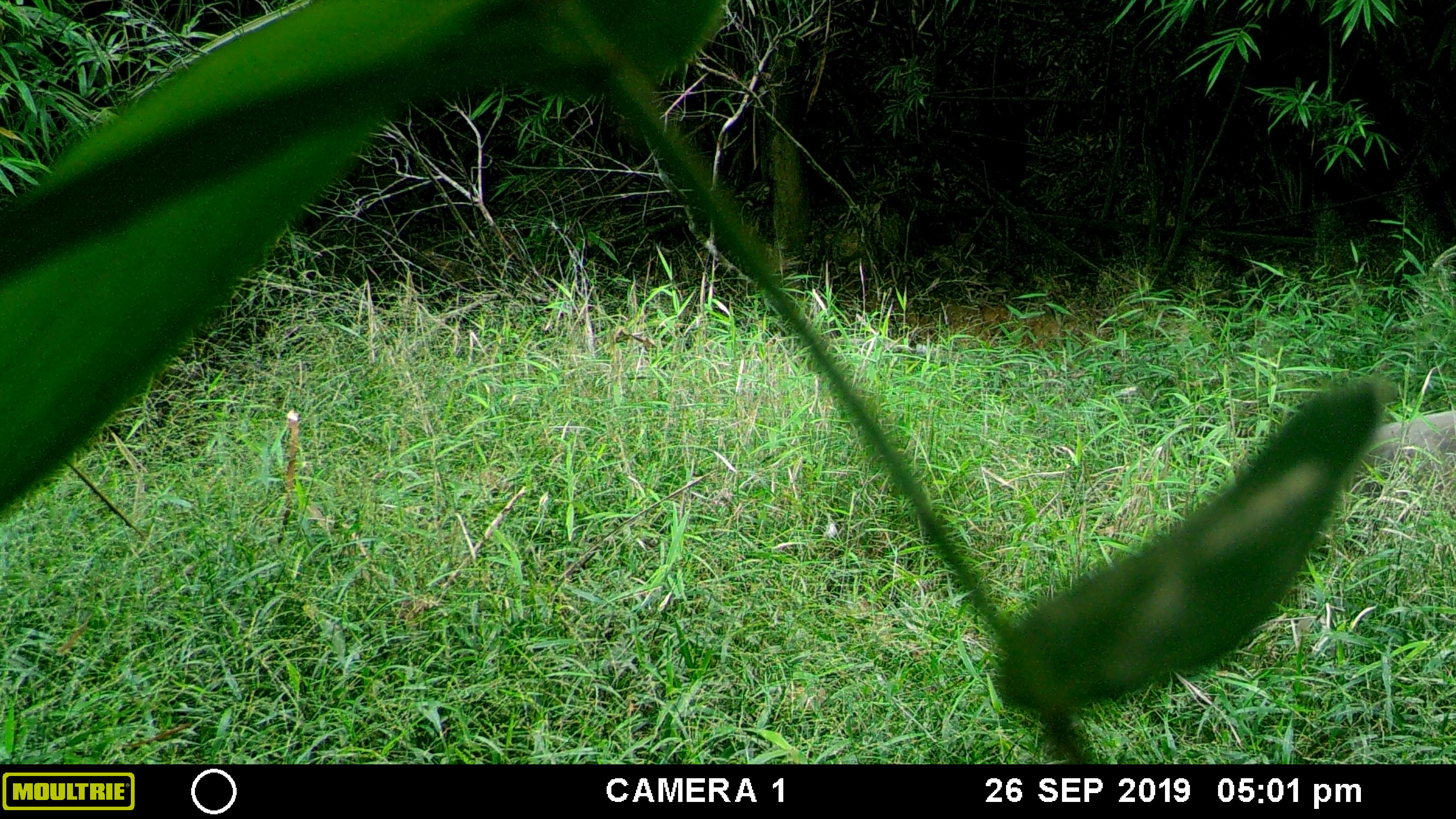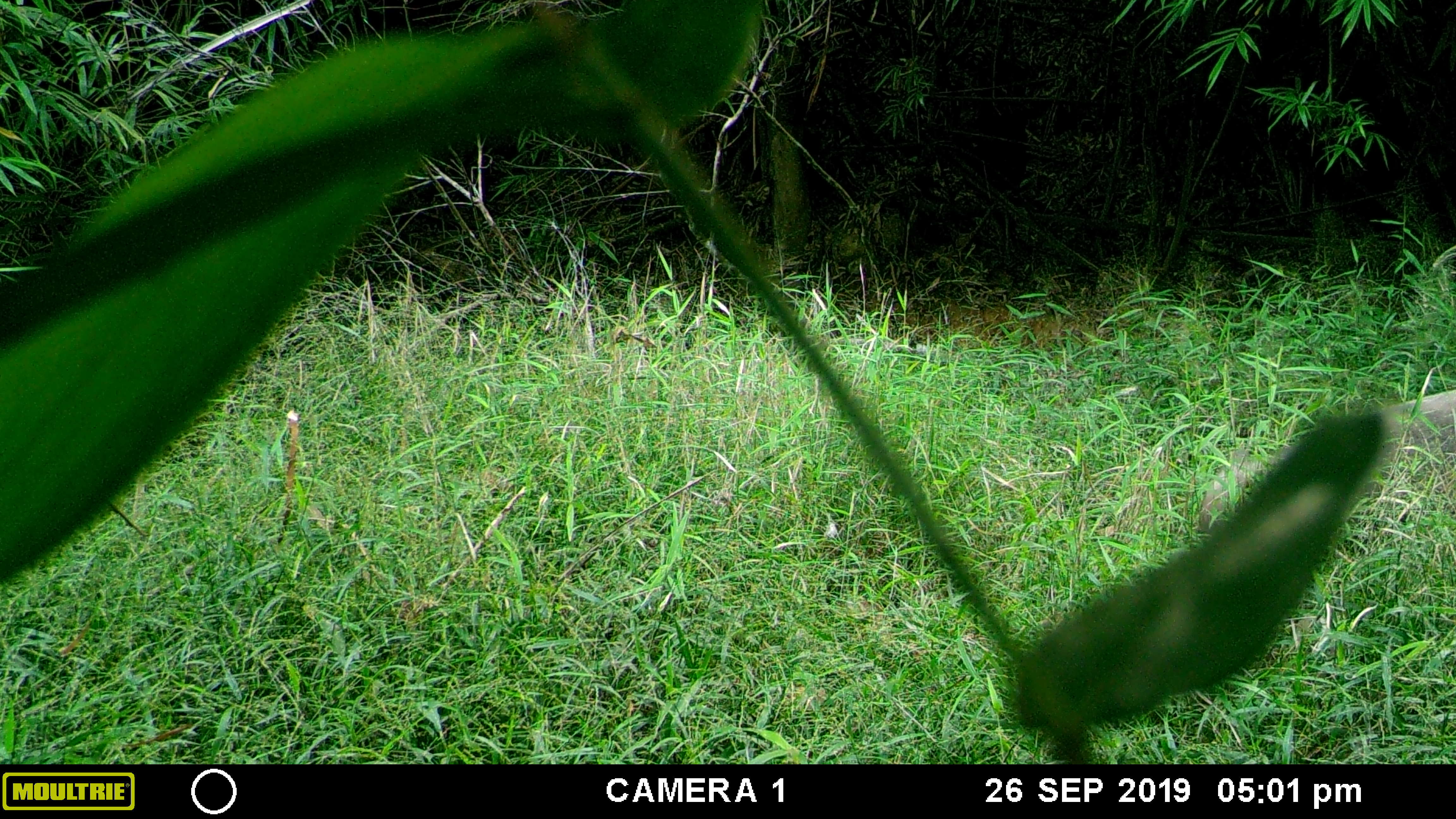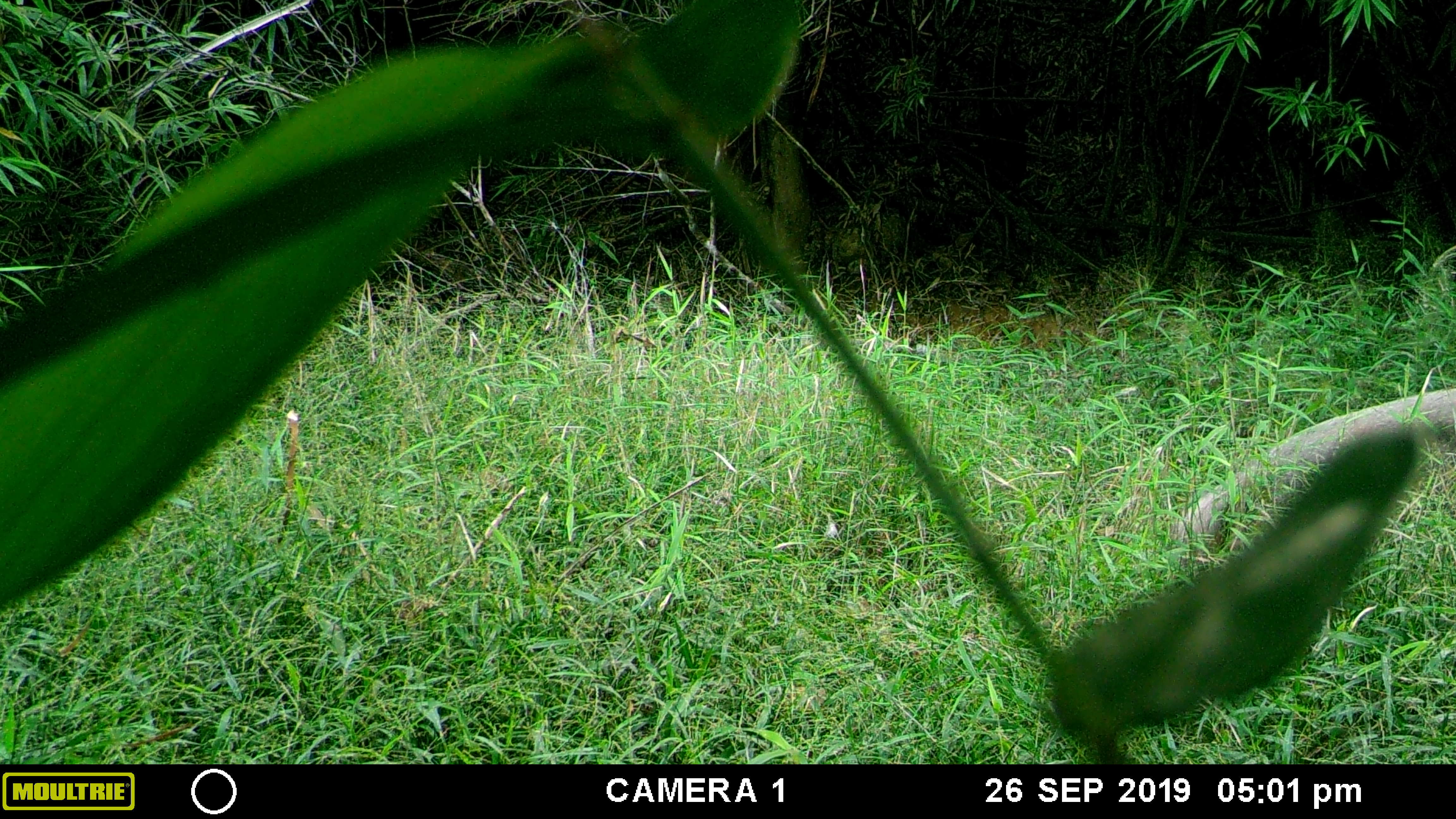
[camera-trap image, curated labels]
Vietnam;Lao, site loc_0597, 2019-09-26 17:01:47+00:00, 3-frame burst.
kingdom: Animalia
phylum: Chordata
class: Mammalia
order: Artiodactyla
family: Suidae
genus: Sus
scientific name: Sus scrofa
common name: eurasian wild pig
Eurasian wild pig (Sus scrofa). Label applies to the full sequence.